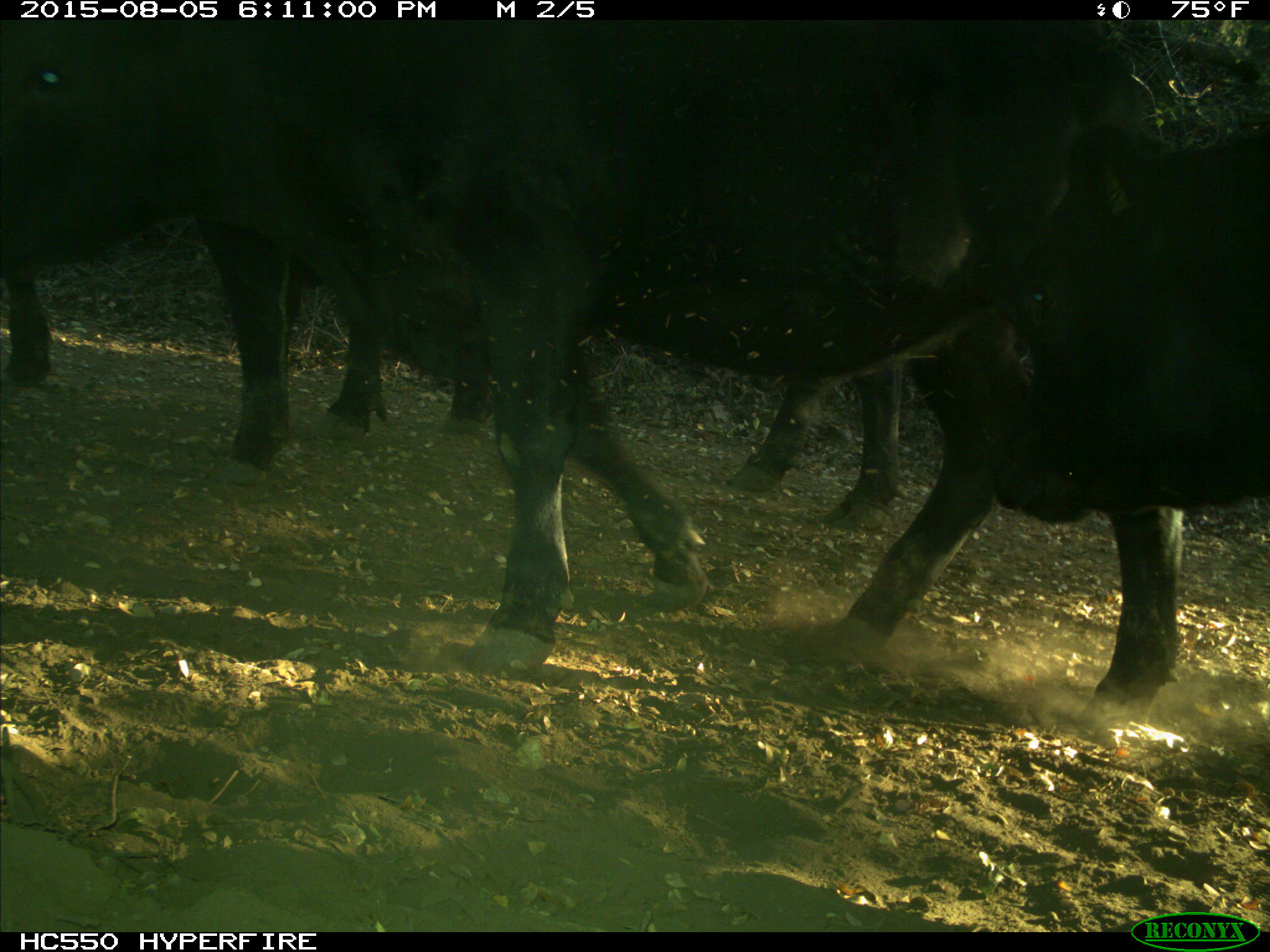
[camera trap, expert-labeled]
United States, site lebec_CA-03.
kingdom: Animalia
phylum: Chordata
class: Mammalia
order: Artiodactyla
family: Bovidae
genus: Bos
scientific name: Bos taurus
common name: domestic cow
Bos taurus (domestic cow).